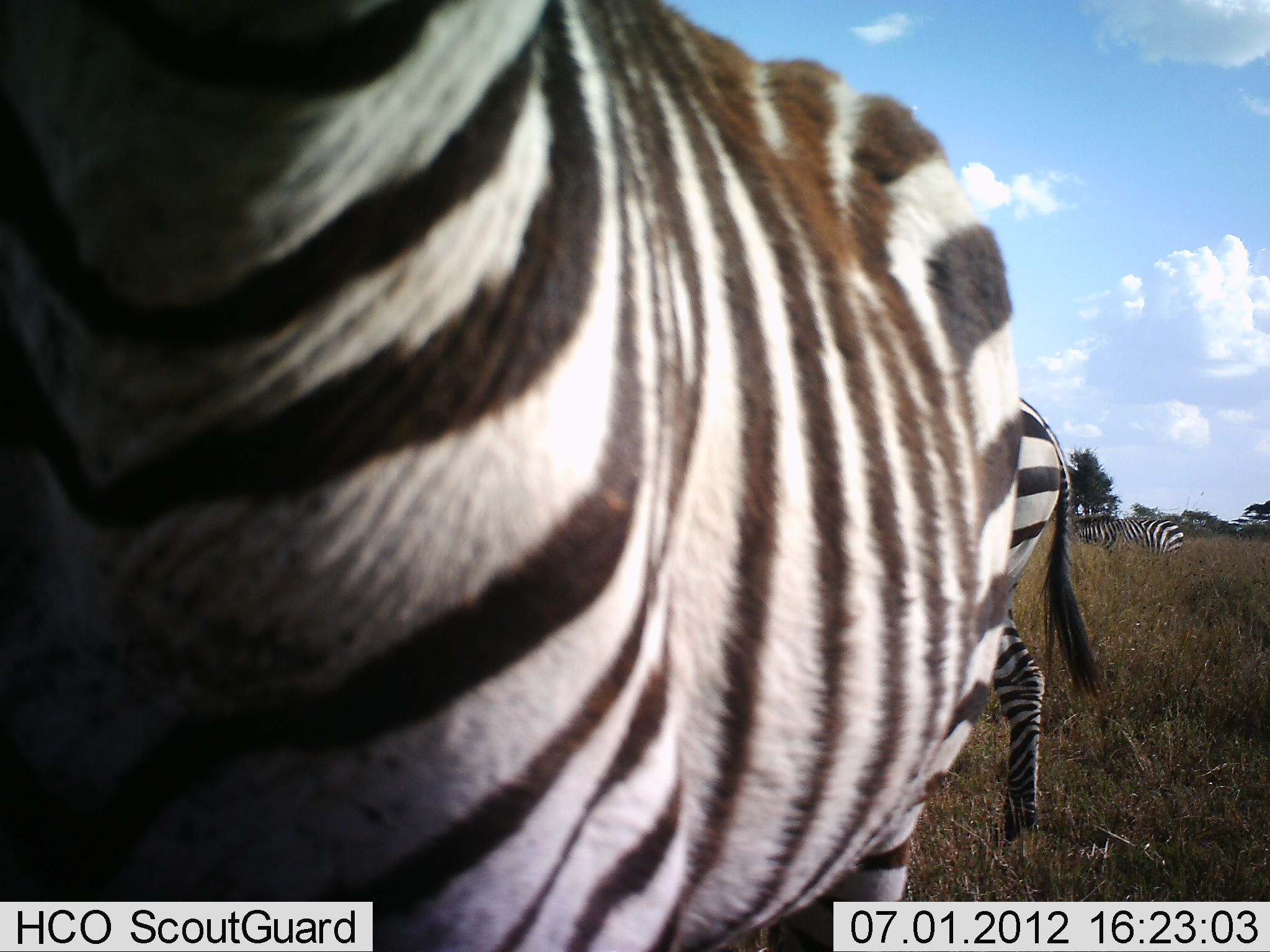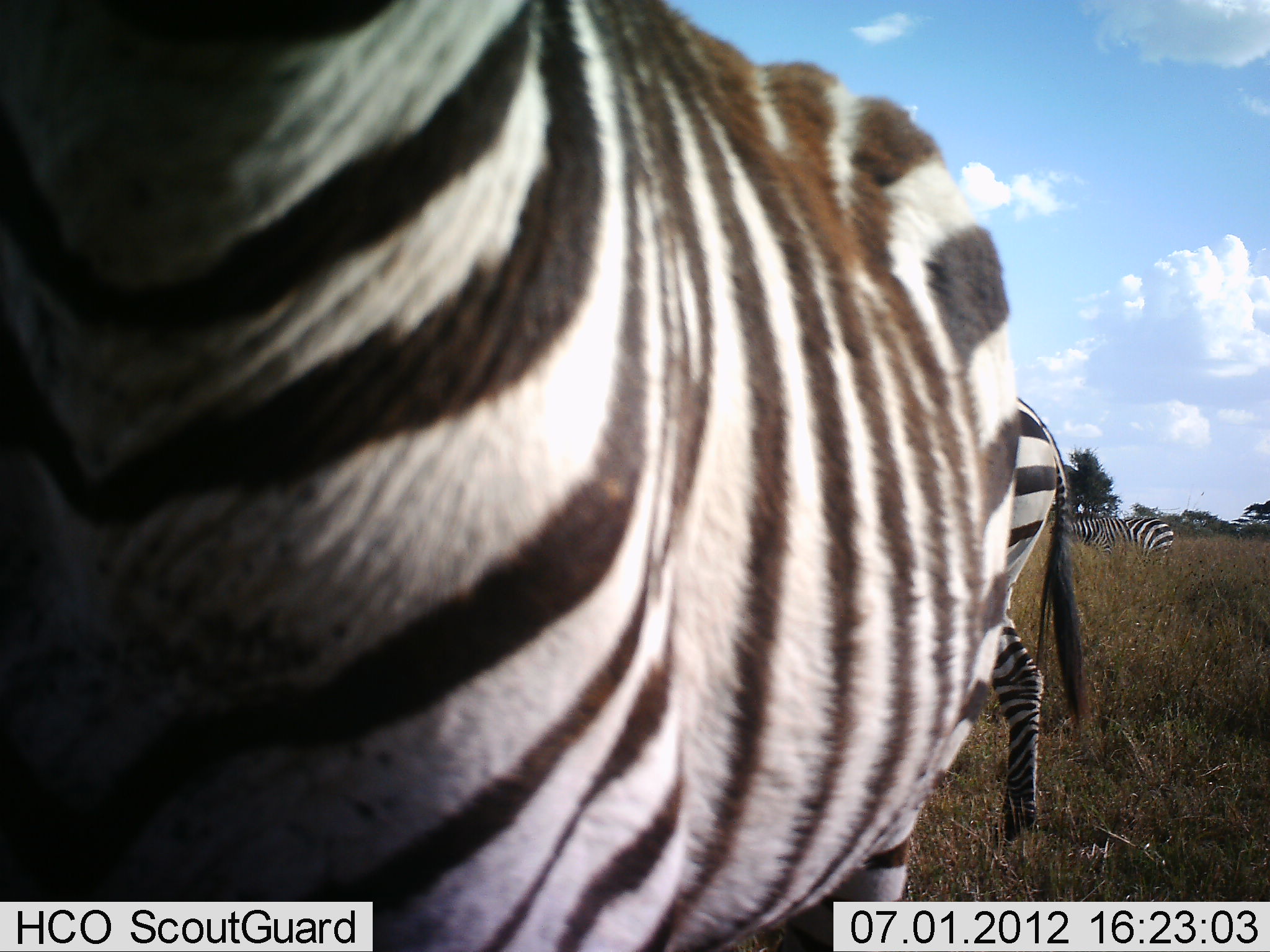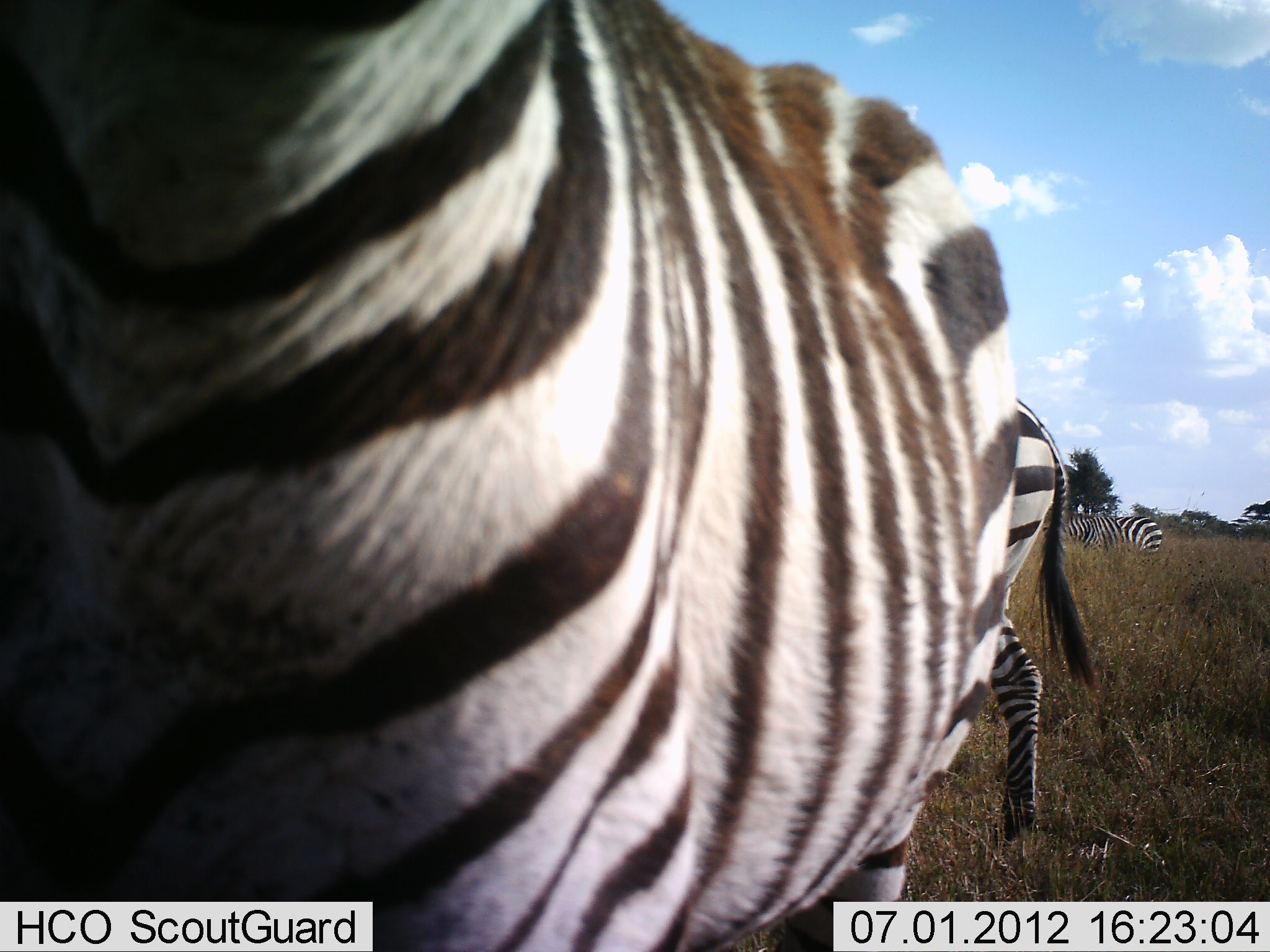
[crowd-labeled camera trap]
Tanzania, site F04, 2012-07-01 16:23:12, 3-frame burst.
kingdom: Animalia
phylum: Chordata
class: Mammalia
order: Perissodactyla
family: Equidae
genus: Equus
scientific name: Equus quagga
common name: plains zebra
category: zebra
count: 3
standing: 100%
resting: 0%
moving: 50%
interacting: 0%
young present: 0%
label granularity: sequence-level